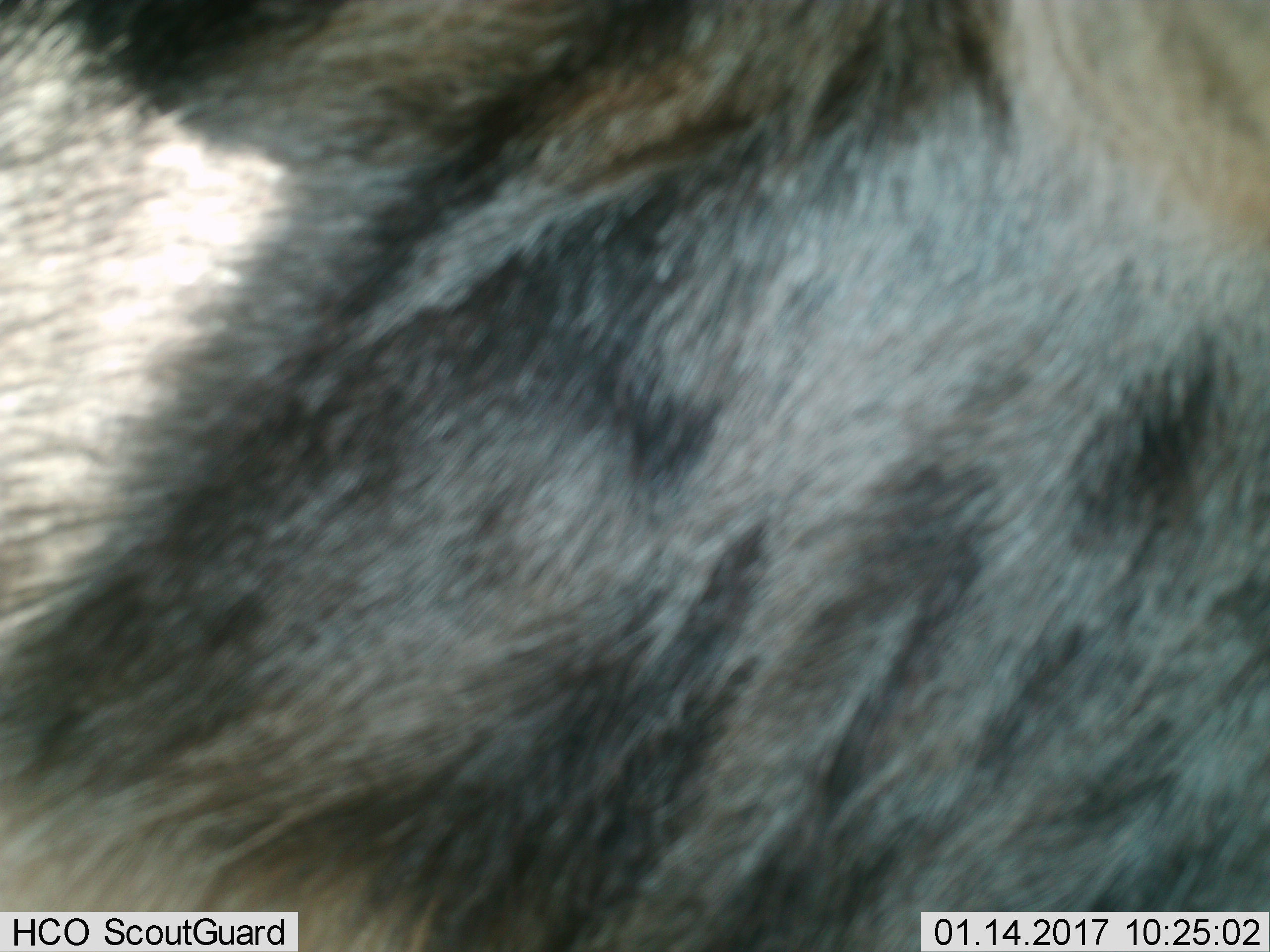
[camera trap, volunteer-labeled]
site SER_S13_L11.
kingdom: Animalia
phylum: Chordata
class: Mammalia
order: Artiodactyla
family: Bovidae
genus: Connochaetes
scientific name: Connochaetes taurinus taurinus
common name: blue wildebeest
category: wildebeestblue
Wildebeestblue (blue wildebeest) (Connochaetes taurinus taurinus), count 1. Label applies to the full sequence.